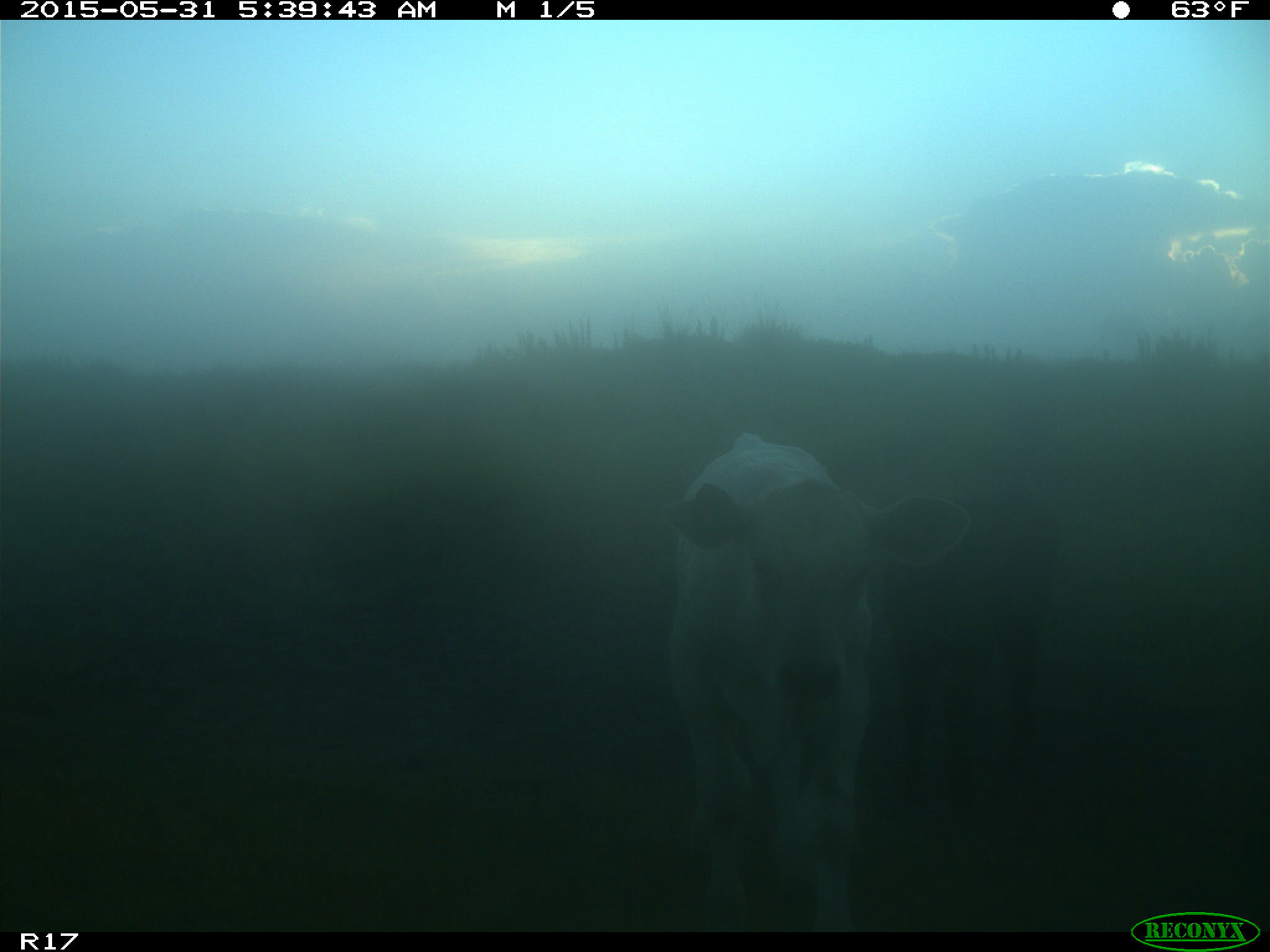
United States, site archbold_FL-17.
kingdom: Animalia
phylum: Chordata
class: Mammalia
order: Artiodactyla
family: Bovidae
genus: Bos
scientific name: Bos taurus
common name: domestic cow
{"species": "Bos taurus (domestic cow)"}